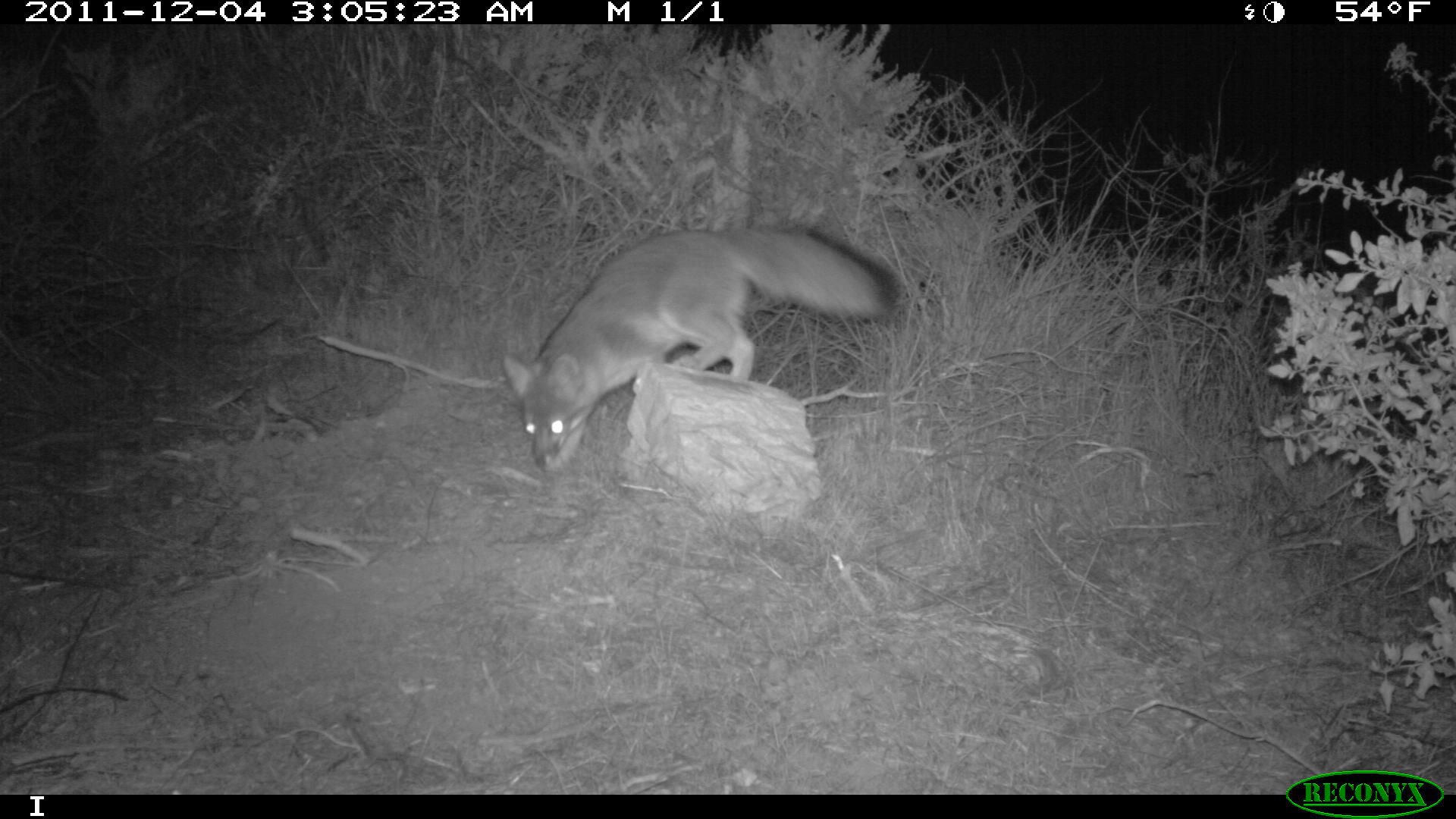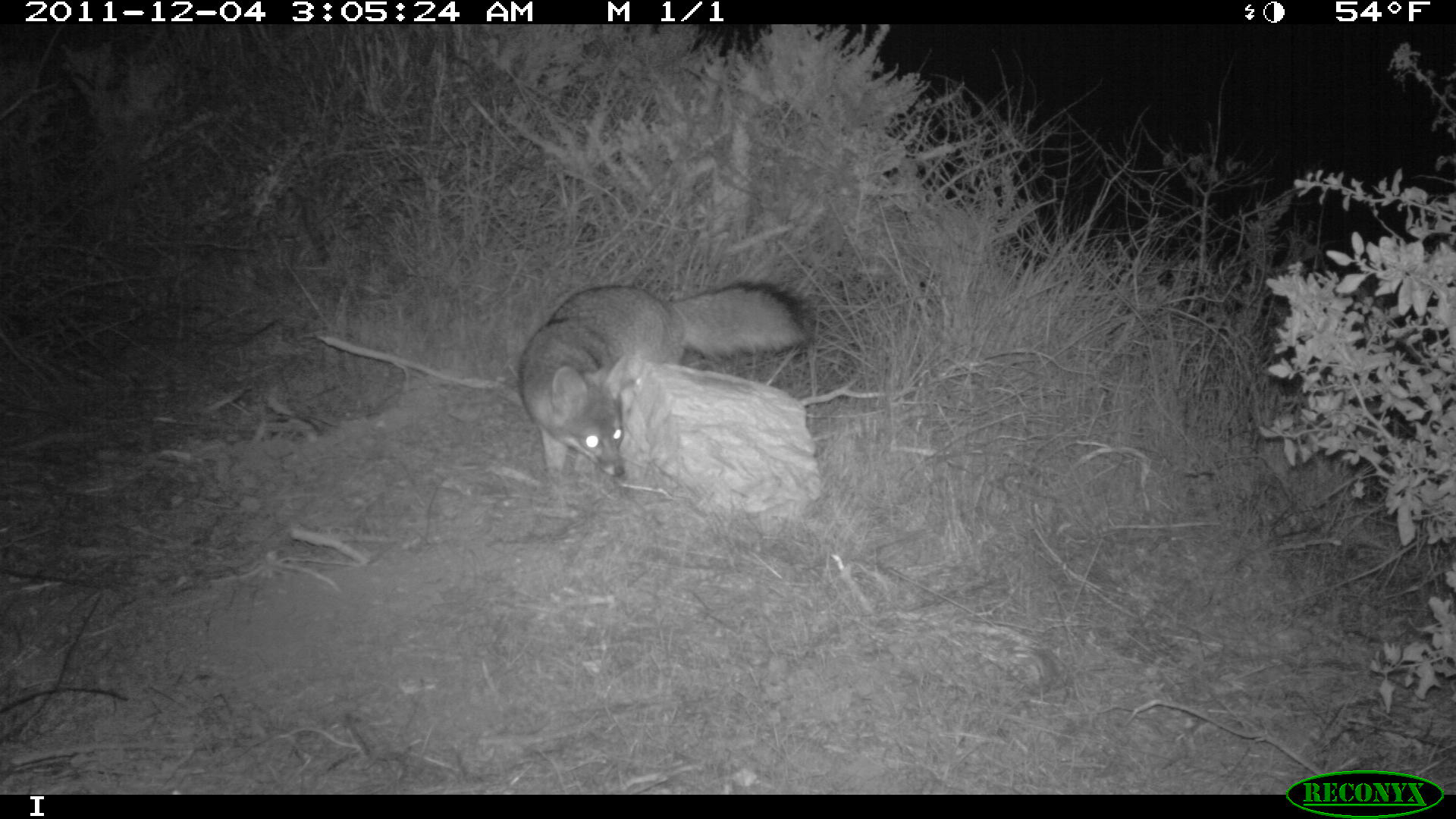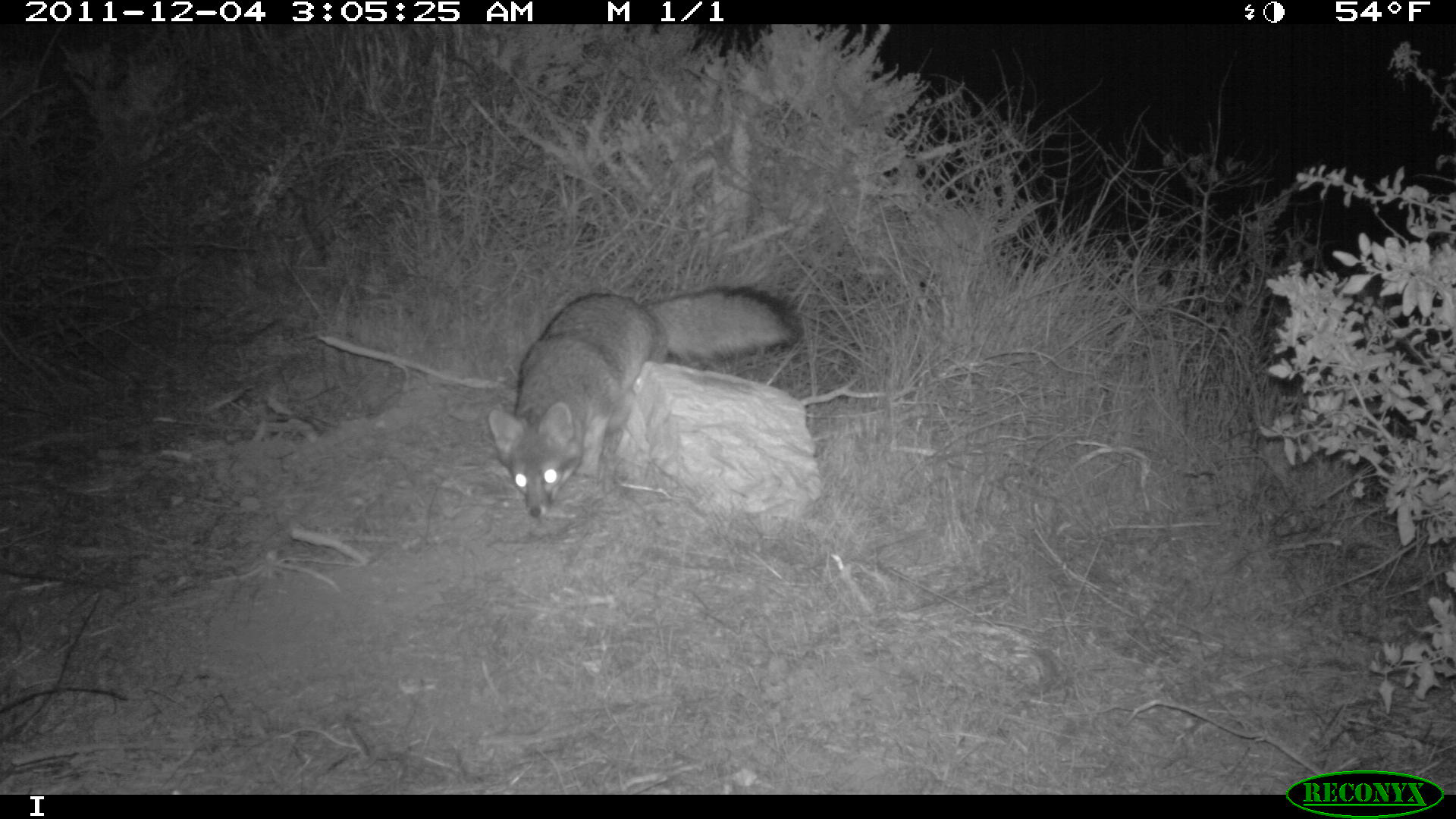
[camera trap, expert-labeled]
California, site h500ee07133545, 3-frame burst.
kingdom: Animalia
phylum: Chordata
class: Mammalia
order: Carnivora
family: Canidae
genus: Urocyon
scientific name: Urocyon littoralis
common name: island fox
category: fox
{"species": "fox (island fox) (Urocyon littoralis)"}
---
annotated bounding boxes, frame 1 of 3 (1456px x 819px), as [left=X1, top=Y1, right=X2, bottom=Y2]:
fox: [left=500, top=226, right=901, bottom=472]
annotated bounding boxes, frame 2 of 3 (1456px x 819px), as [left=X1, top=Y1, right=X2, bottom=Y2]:
fox: [left=512, top=281, right=816, bottom=486]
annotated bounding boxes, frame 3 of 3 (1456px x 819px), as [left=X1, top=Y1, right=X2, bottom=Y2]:
fox: [left=488, top=286, right=799, bottom=518]